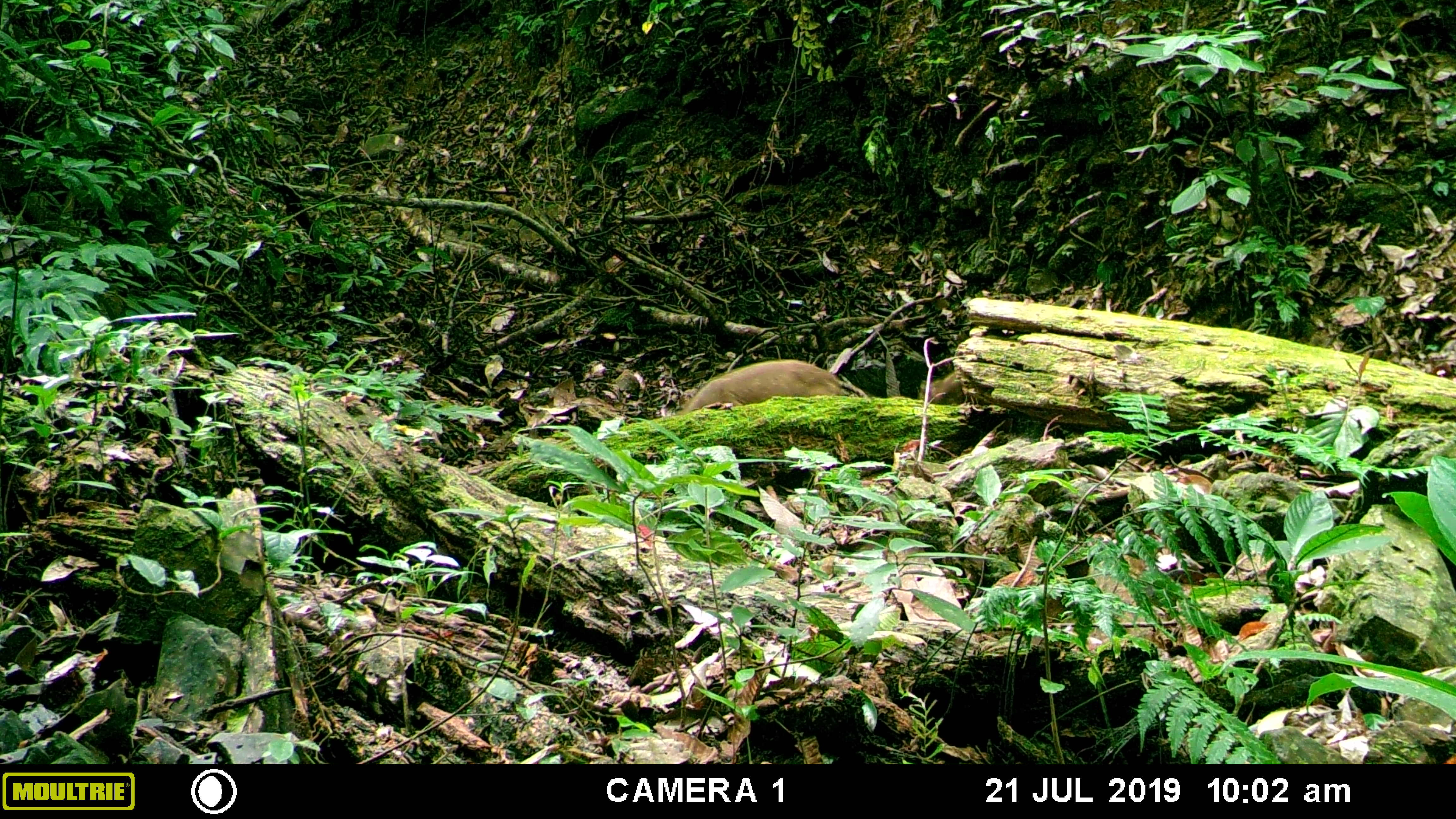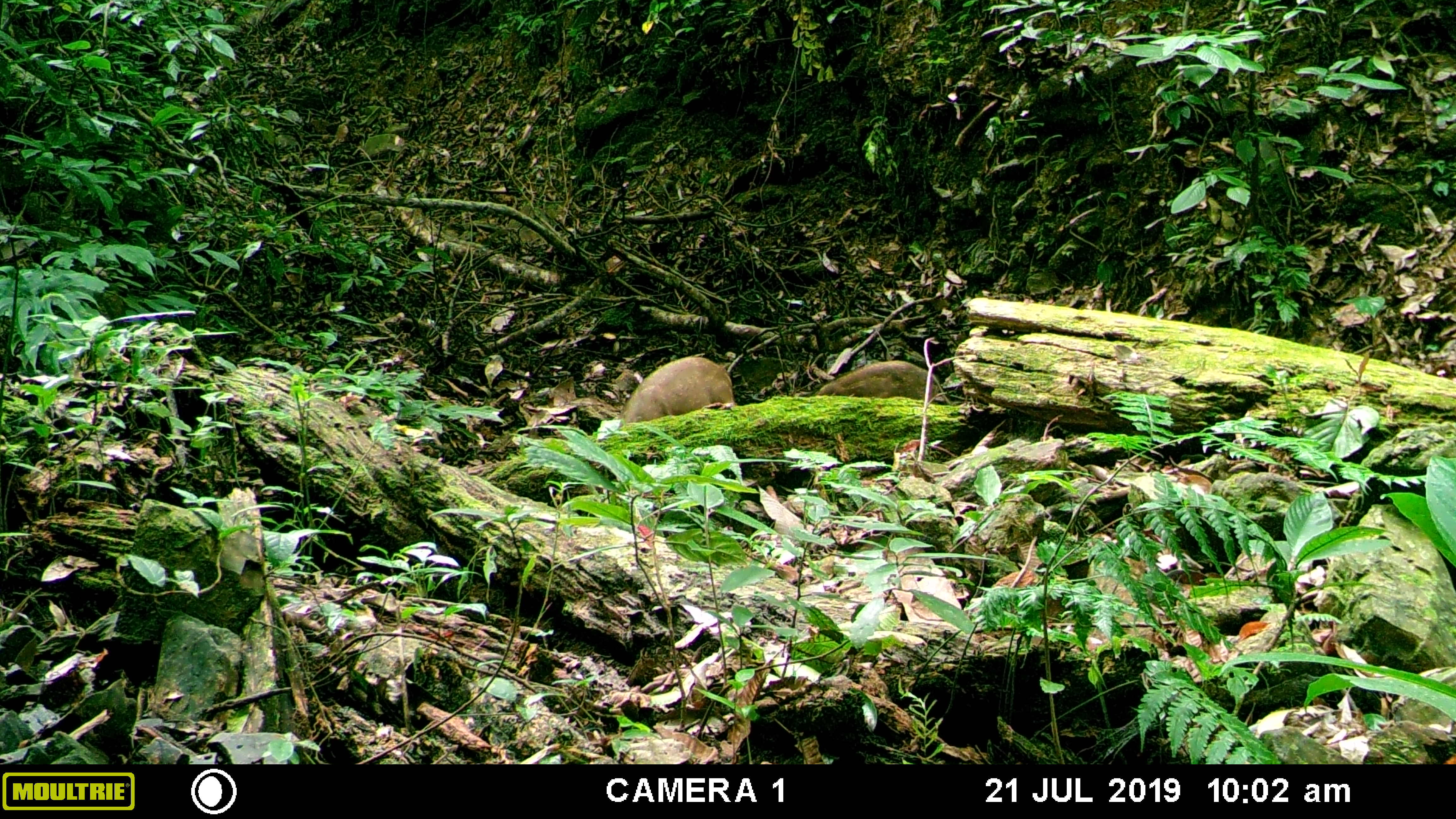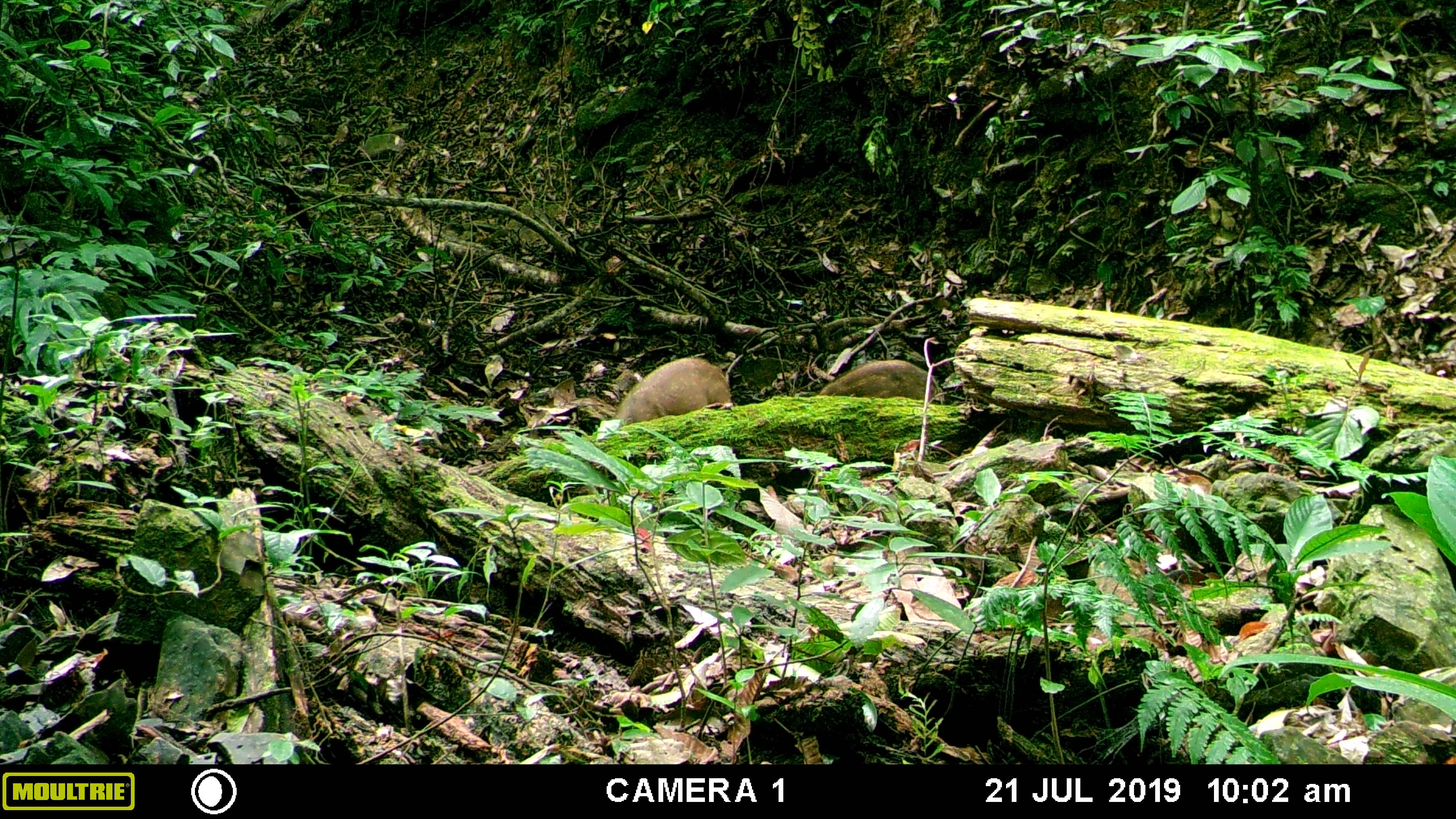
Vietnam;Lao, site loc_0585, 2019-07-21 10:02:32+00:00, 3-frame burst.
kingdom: Animalia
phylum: Chordata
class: Mammalia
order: Artiodactyla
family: Suidae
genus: Sus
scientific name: Sus scrofa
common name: eurasian wild pig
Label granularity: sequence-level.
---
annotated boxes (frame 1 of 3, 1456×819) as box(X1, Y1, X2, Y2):
eurasian wild pig: box(676, 359, 845, 414); box(929, 371, 962, 403)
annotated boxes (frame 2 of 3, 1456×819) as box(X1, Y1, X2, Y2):
eurasian wild pig: box(618, 356, 735, 423); box(816, 360, 939, 404)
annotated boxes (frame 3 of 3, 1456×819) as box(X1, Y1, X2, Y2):
eurasian wild pig: box(612, 356, 733, 422); box(819, 360, 935, 403)